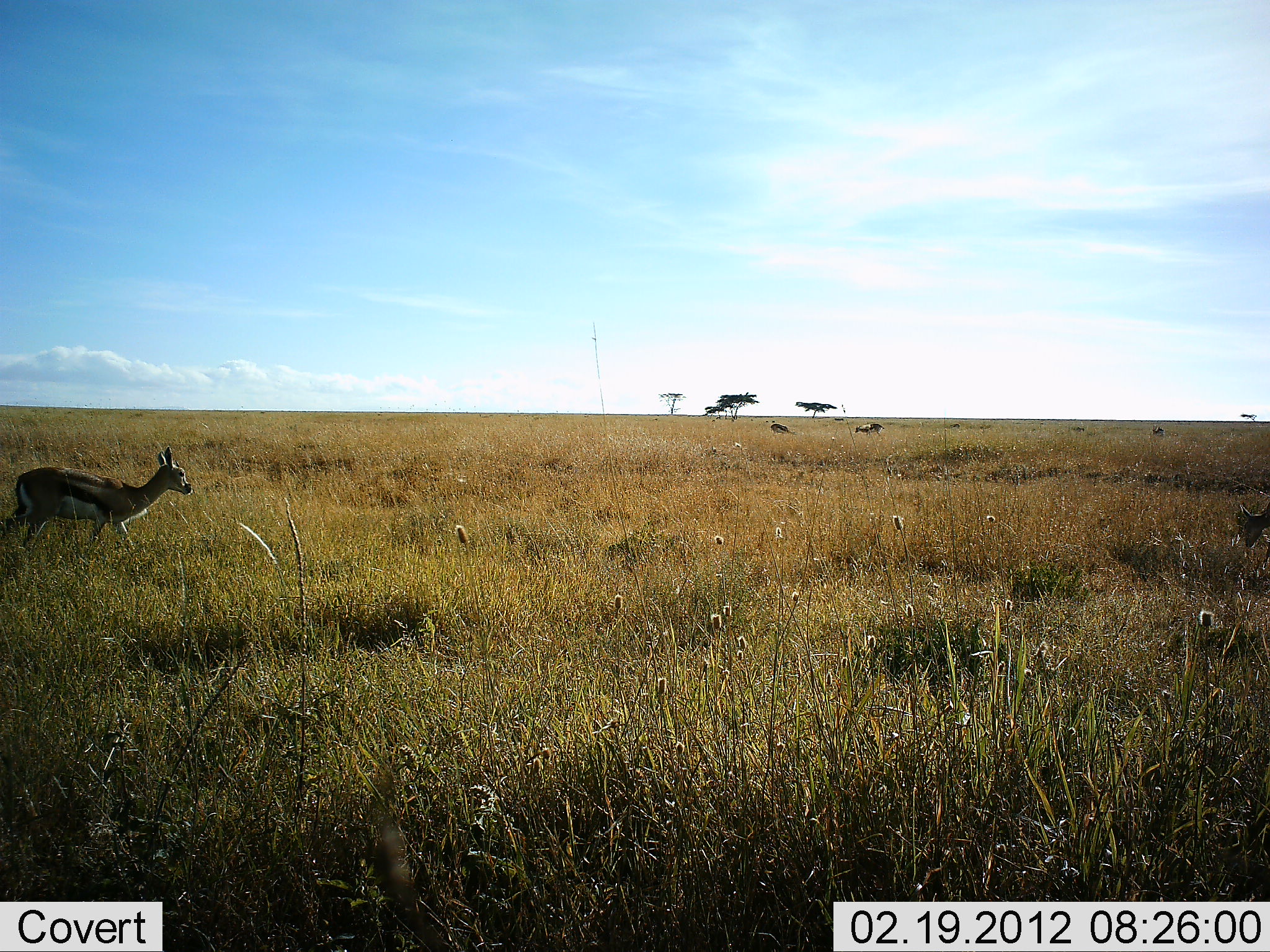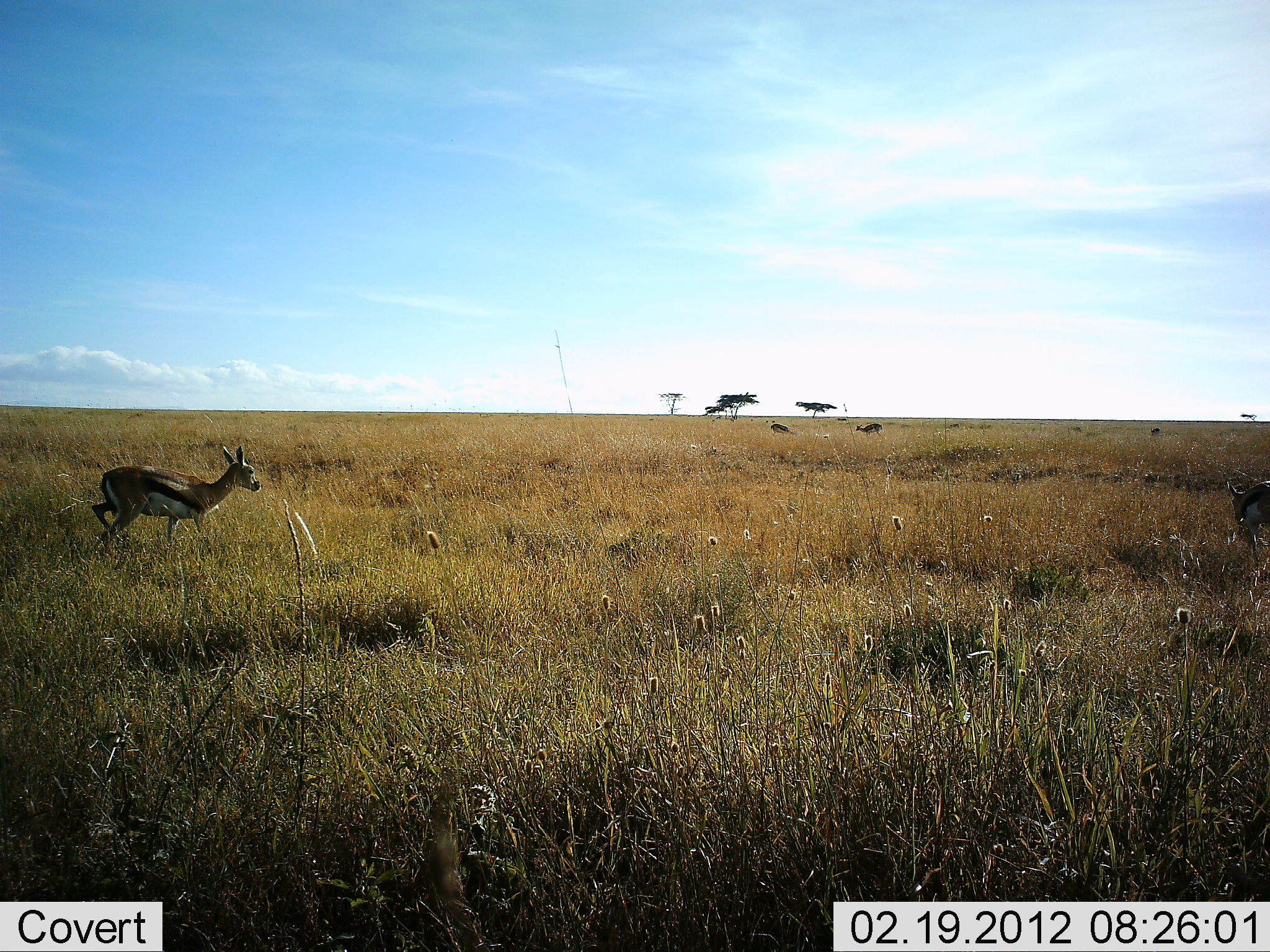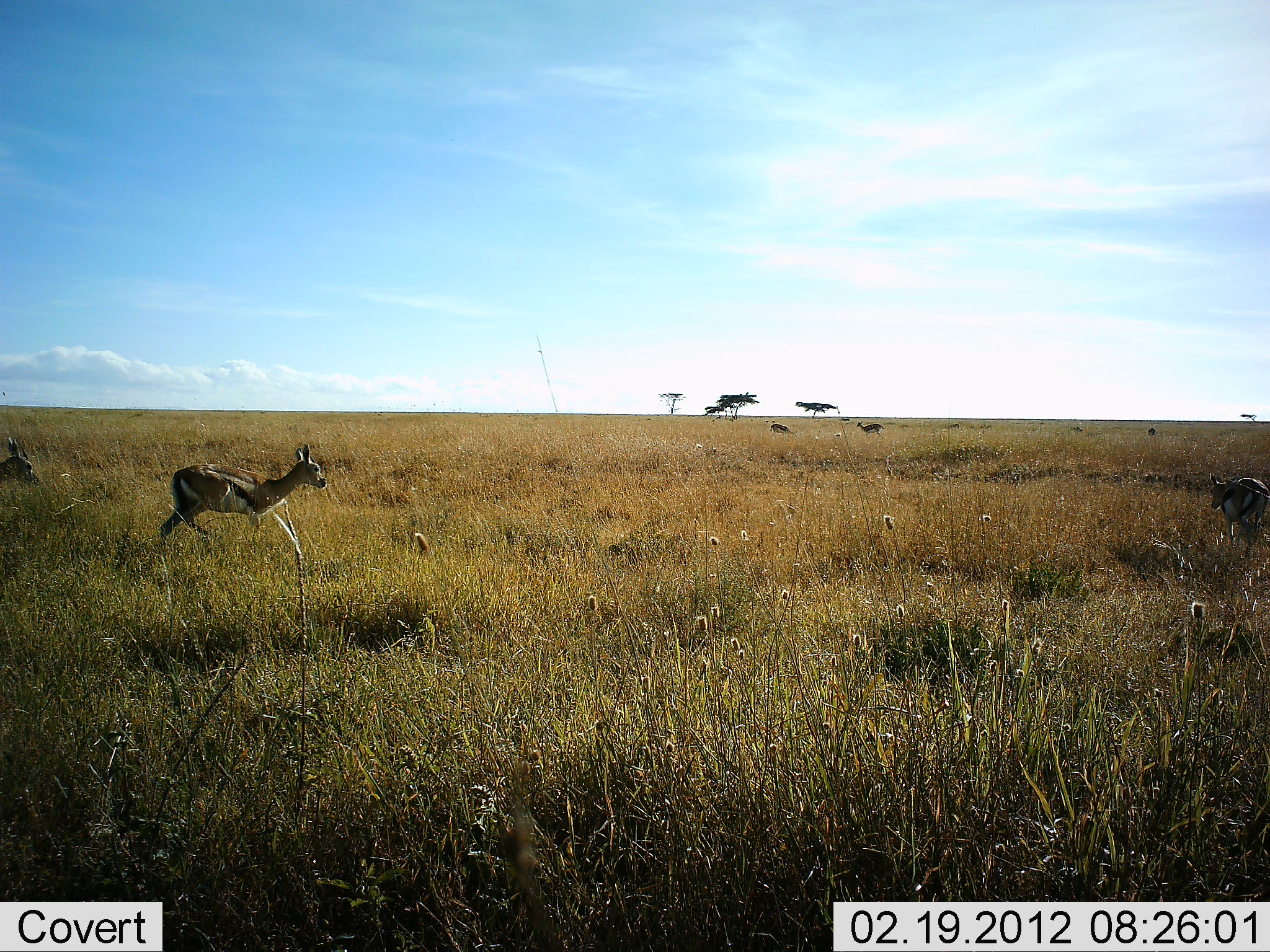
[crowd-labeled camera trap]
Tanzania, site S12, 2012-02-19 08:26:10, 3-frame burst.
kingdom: Animalia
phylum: Chordata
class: Mammalia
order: Artiodactyla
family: Bovidae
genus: Eudorcas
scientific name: Eudorcas thomsonii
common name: thomson's gazelle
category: gazellethomsons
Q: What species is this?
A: Gazellethomsons (thomson's gazelle) (Eudorcas thomsonii).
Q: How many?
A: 4.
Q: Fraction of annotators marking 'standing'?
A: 24%.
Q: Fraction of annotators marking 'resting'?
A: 0%.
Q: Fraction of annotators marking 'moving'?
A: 96%.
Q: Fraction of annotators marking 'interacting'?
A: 0%.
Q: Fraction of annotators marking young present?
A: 0%.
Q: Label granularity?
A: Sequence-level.